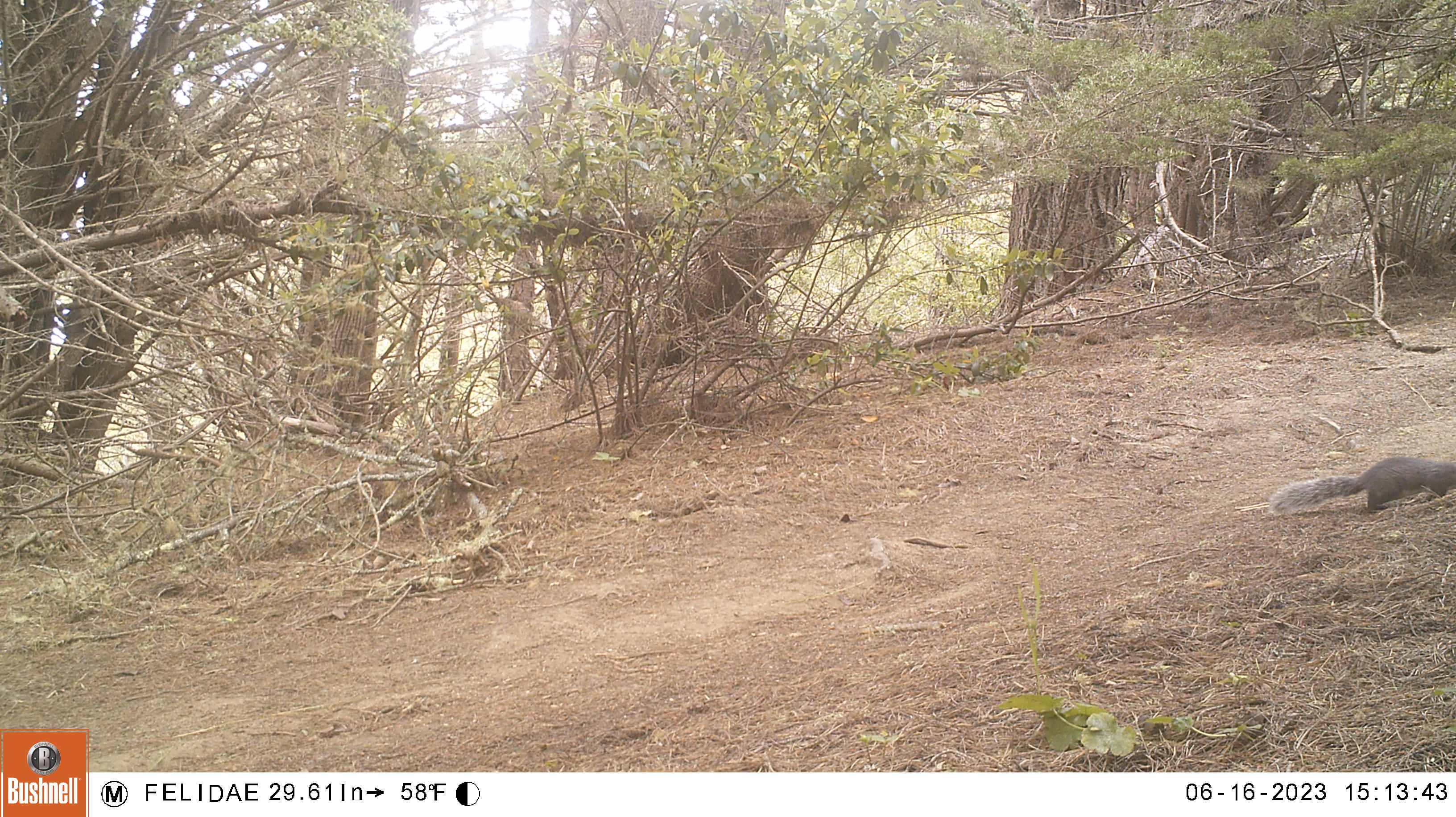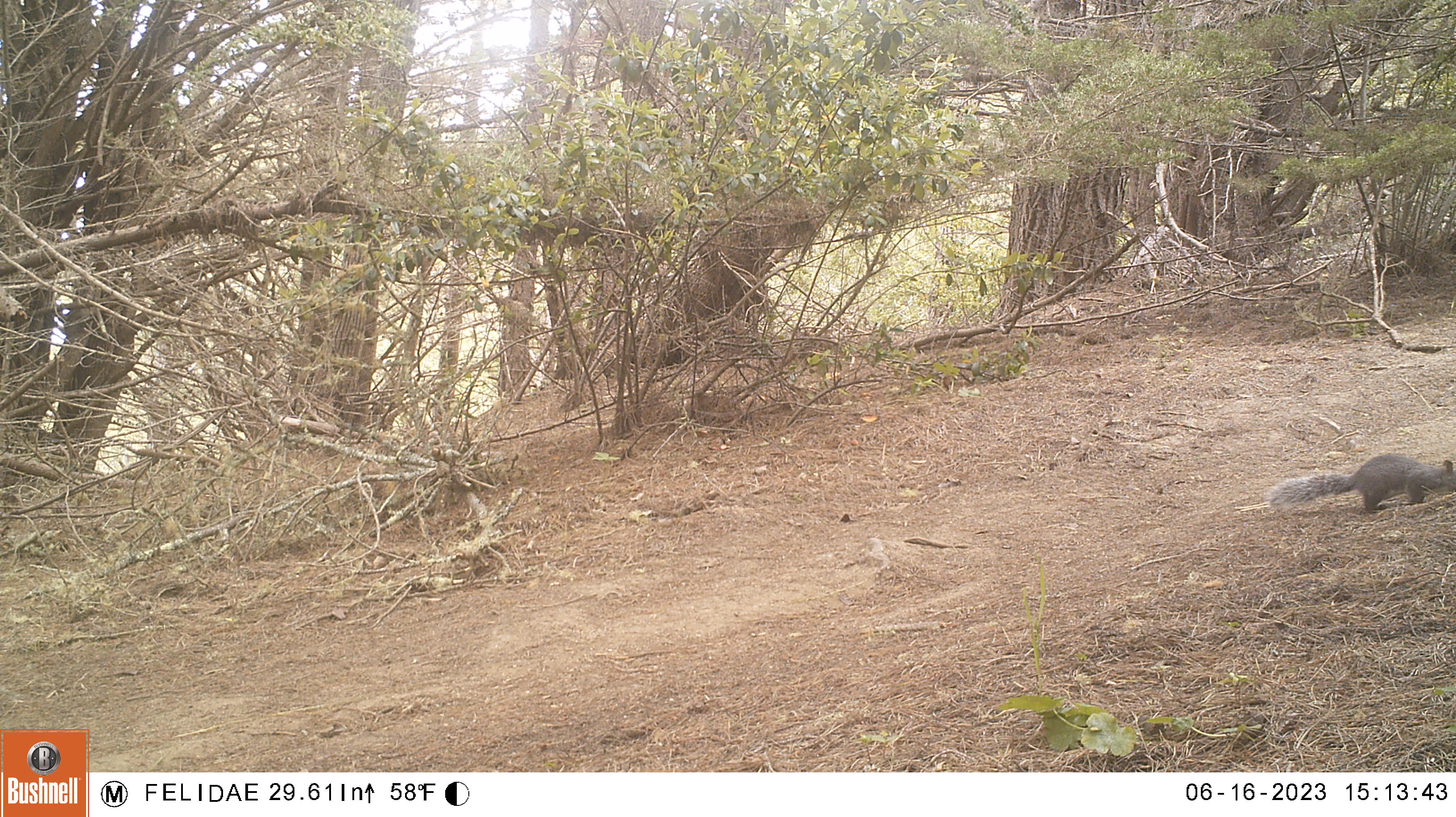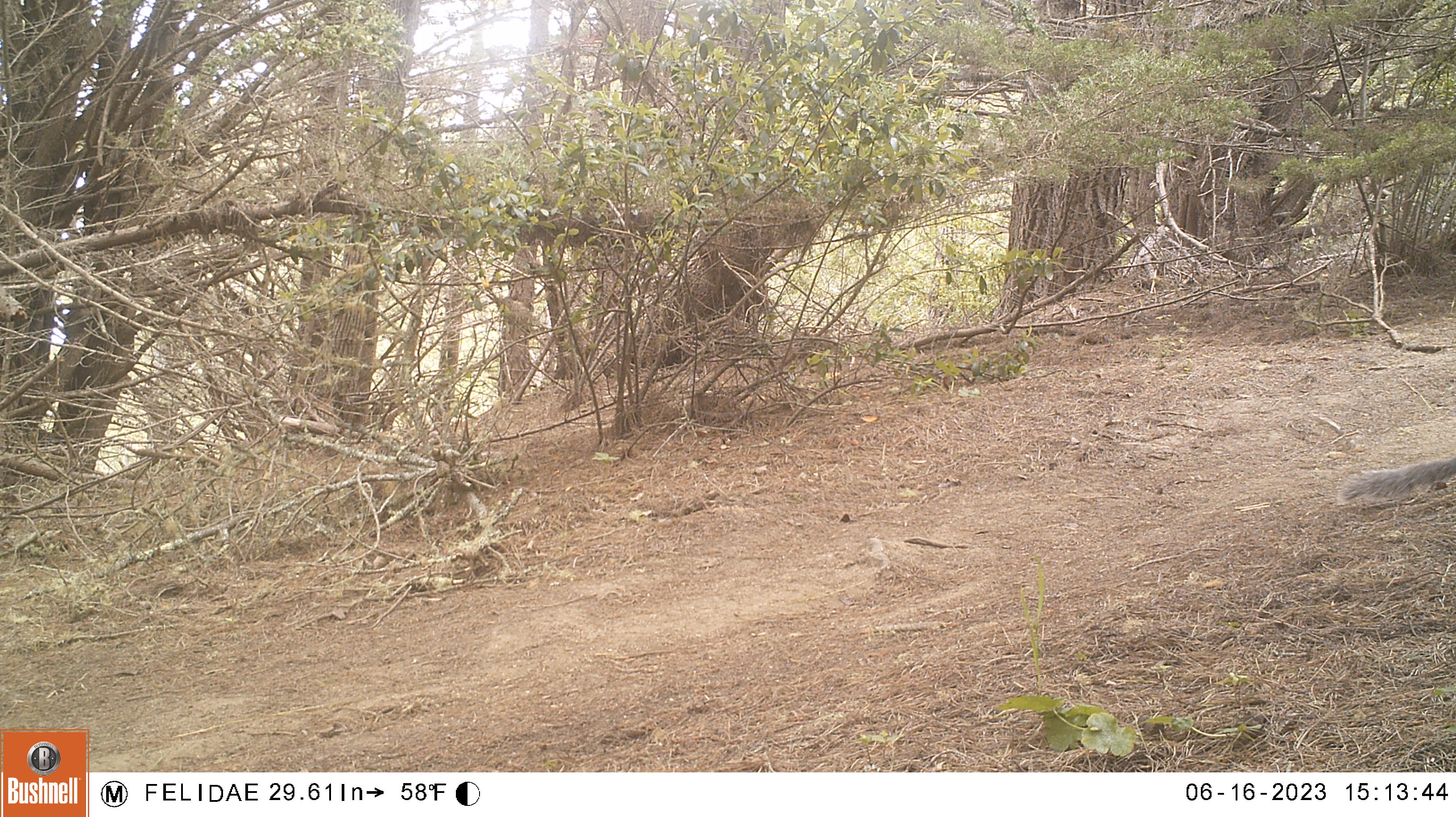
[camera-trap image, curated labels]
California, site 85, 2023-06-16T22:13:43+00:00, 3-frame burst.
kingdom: Animalia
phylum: Chordata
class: Mammalia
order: Rodentia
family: Sciuridae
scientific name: Sciuridae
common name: squirrel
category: unknown squirrel